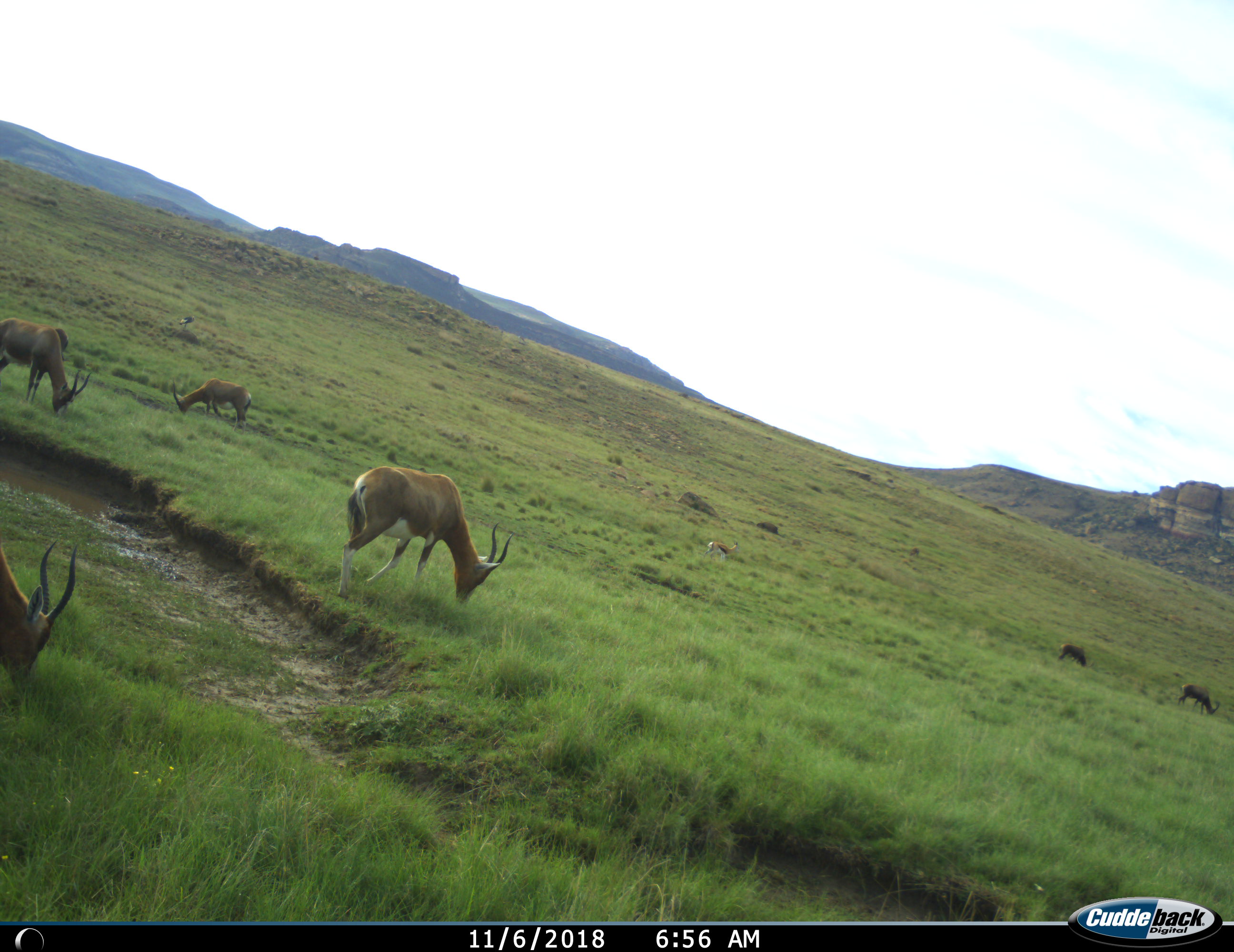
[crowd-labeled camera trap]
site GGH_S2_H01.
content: unidentified animal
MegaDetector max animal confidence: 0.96